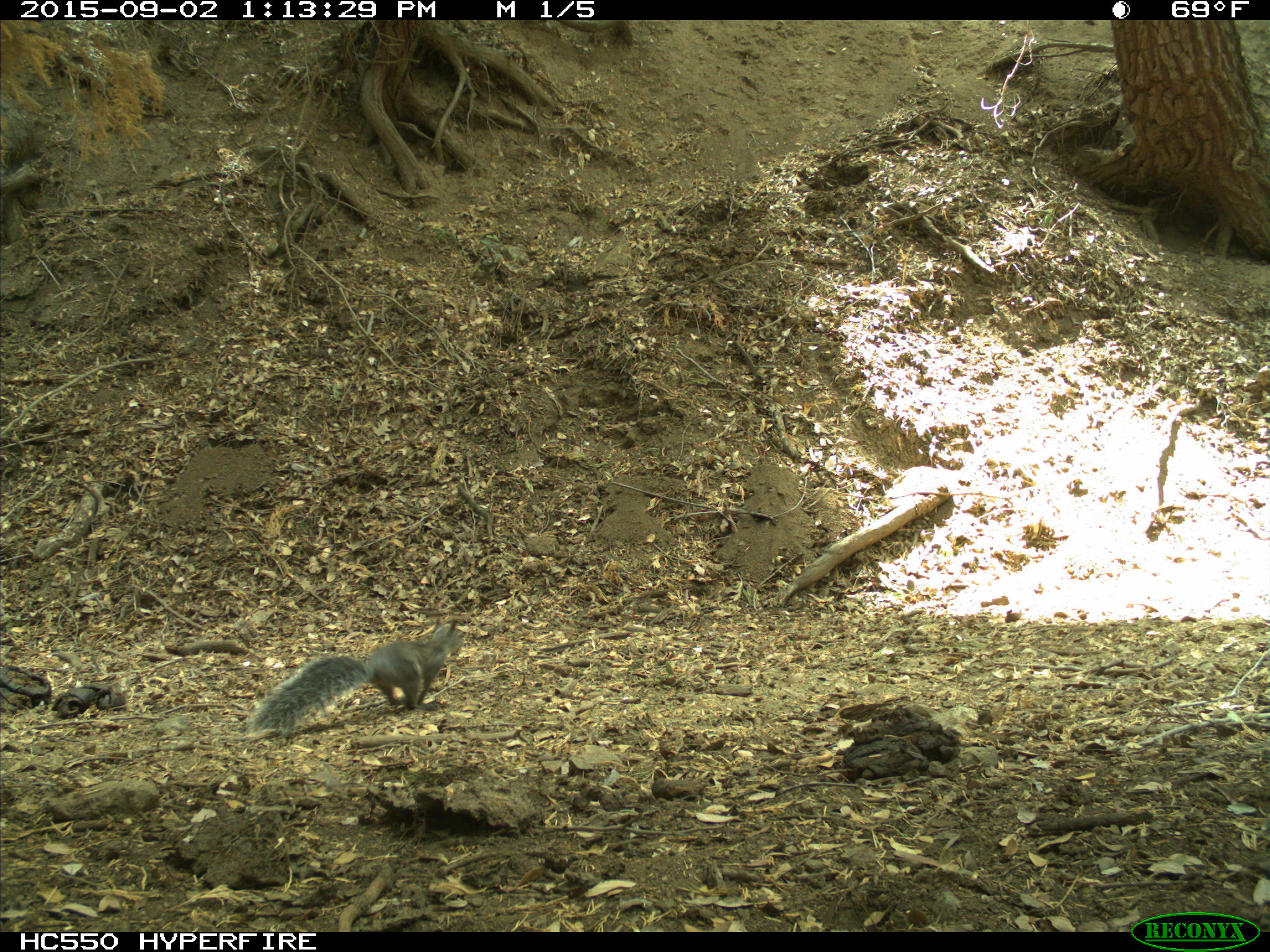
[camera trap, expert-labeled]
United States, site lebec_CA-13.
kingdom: Animalia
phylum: Chordata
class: Mammalia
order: Rodentia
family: Sciuridae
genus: Sciurus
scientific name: Sciurus carolinensis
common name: eastern gray squirrel